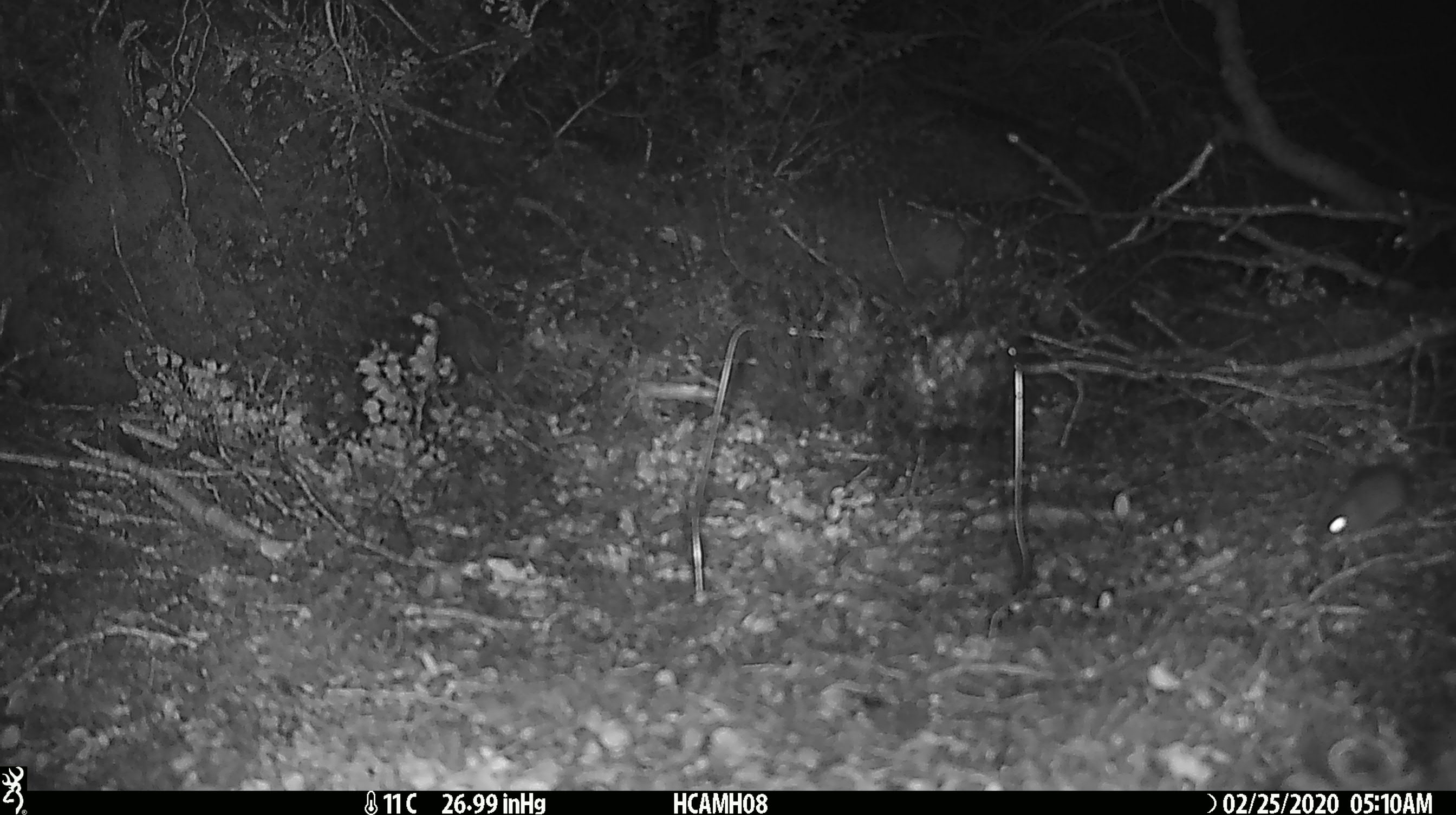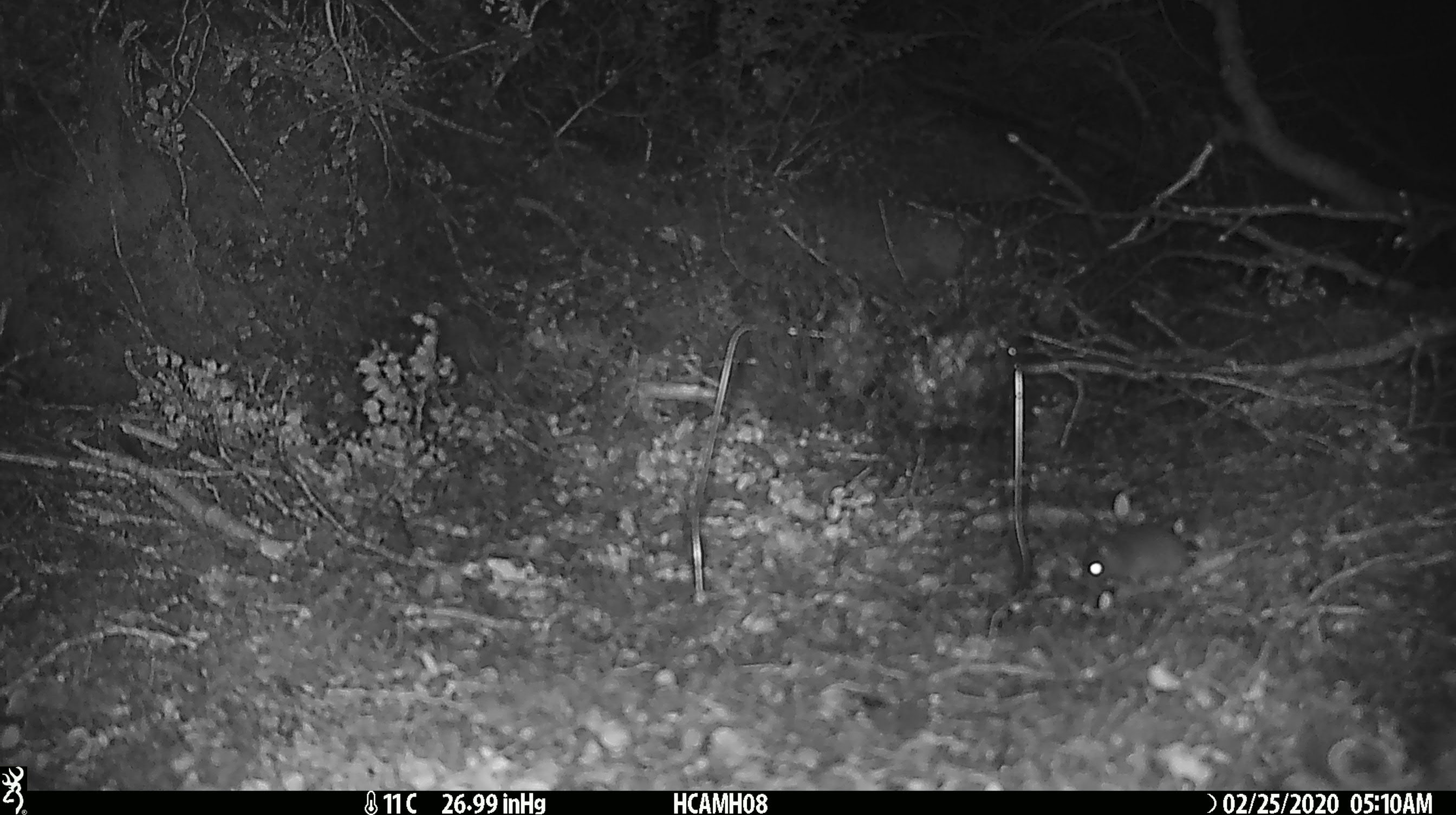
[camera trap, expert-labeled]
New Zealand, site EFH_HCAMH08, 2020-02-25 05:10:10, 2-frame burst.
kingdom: Animalia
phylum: Chordata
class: Mammalia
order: Rodentia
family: Muridae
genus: Mus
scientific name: Mus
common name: mouse